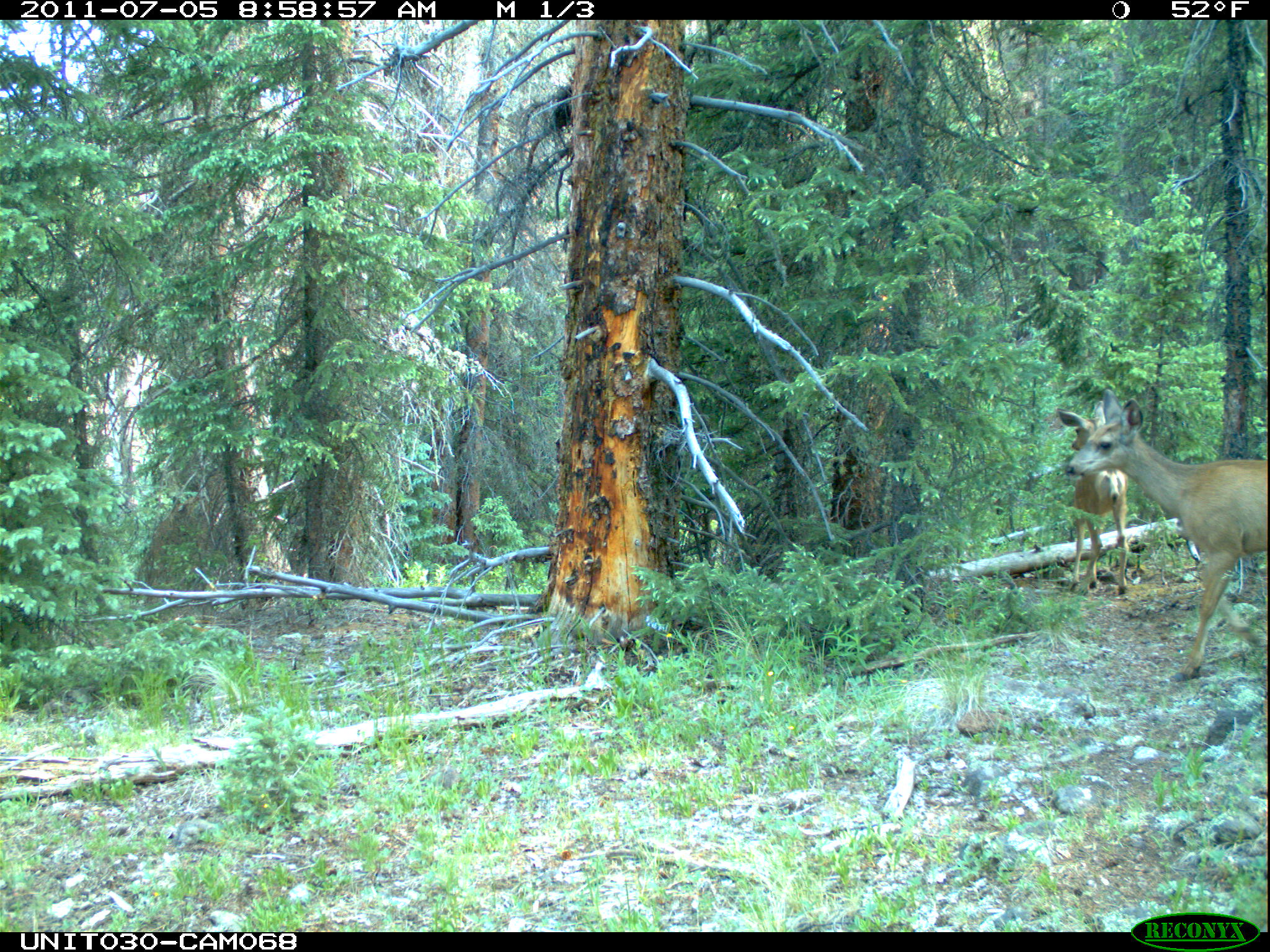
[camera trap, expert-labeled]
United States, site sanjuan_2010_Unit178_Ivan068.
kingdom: Animalia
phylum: Chordata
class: Mammalia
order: Artiodactyla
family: Cervidae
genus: Odocoileus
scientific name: Odocoileus hemionus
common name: mule deer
Odocoileus hemionus (mule deer).